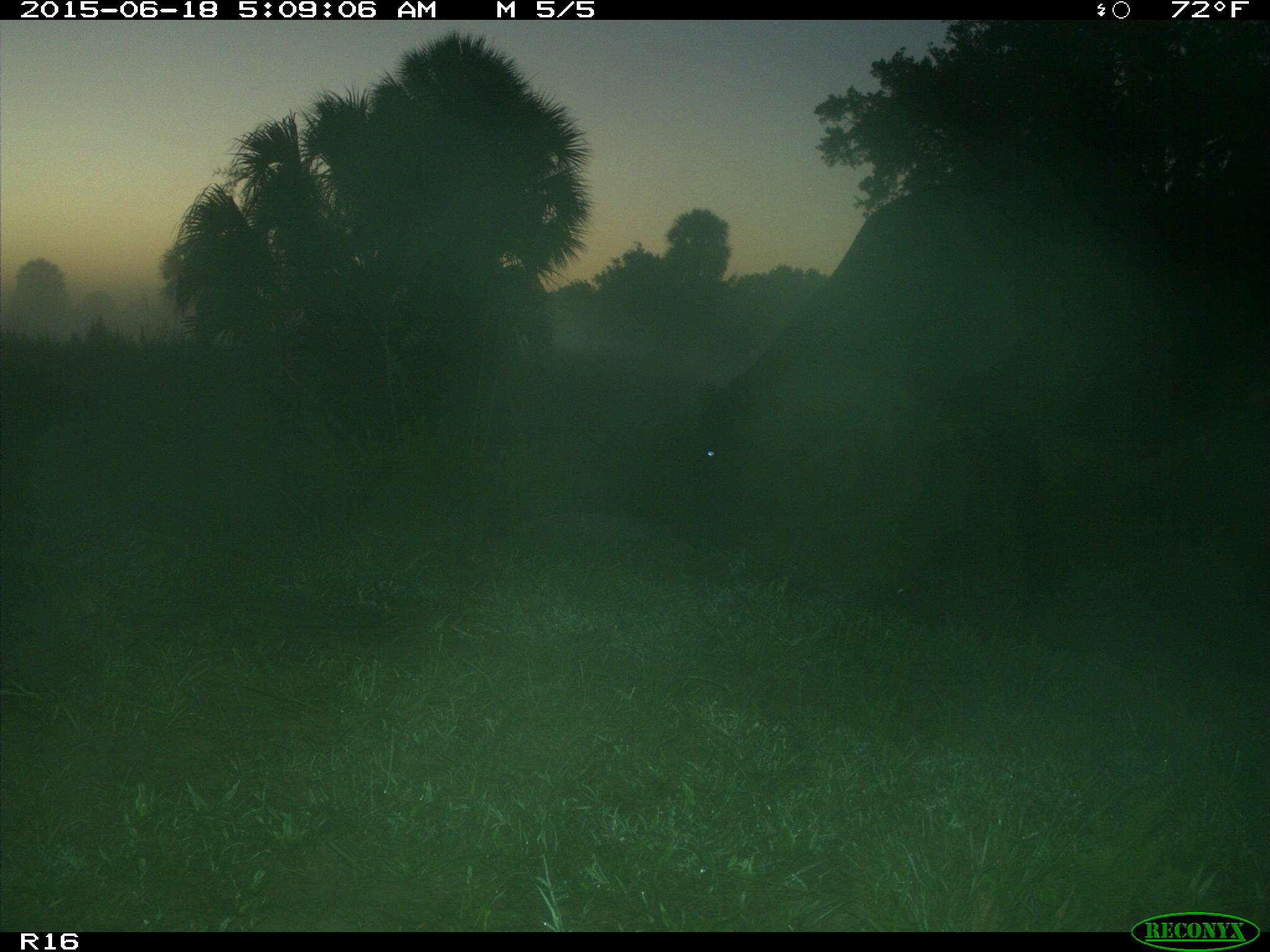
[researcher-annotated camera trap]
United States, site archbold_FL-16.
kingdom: Animalia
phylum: Chordata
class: Mammalia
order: Artiodactyla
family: Bovidae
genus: Bos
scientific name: Bos taurus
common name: domestic cow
Bos taurus (domestic cow).